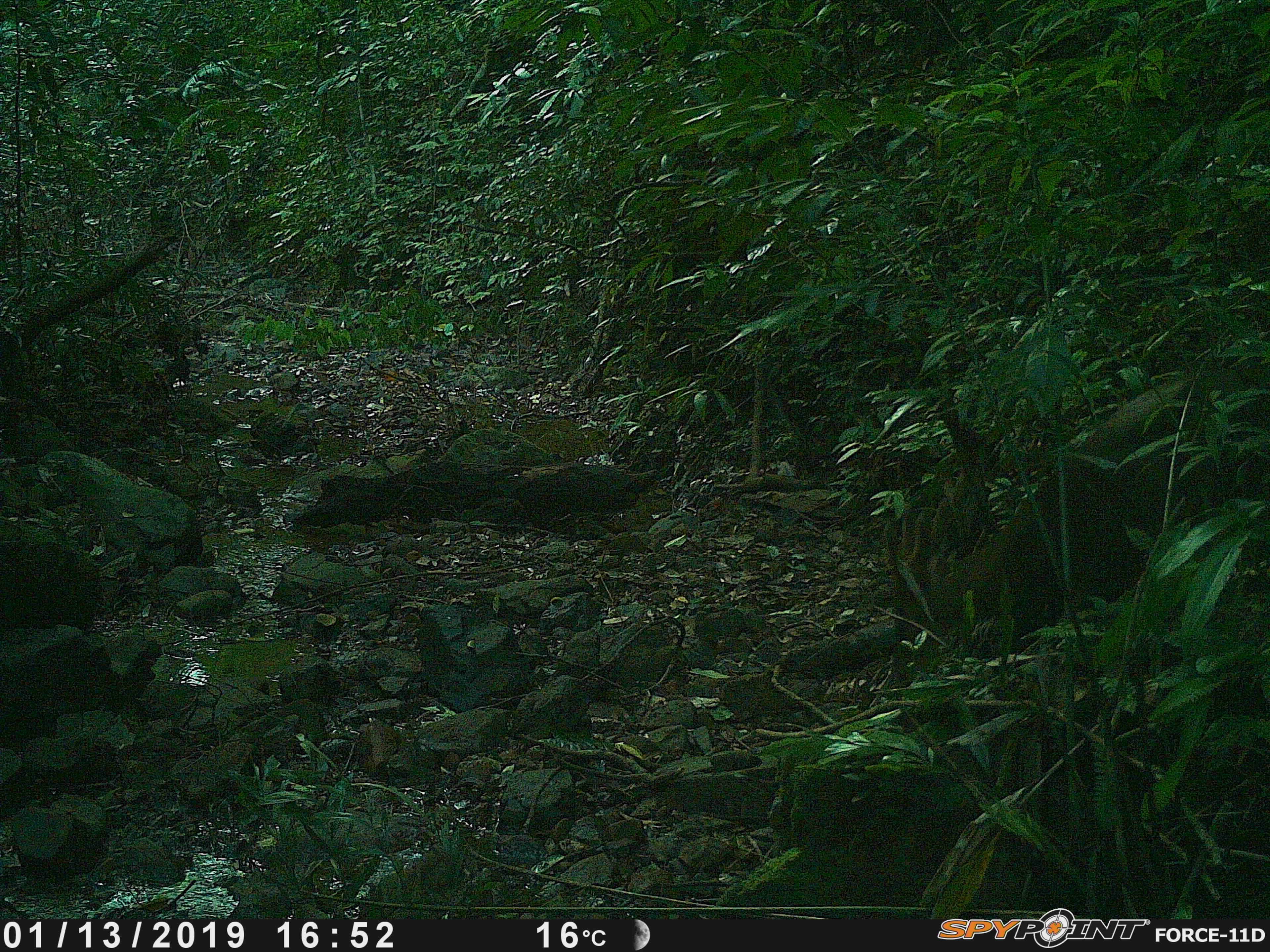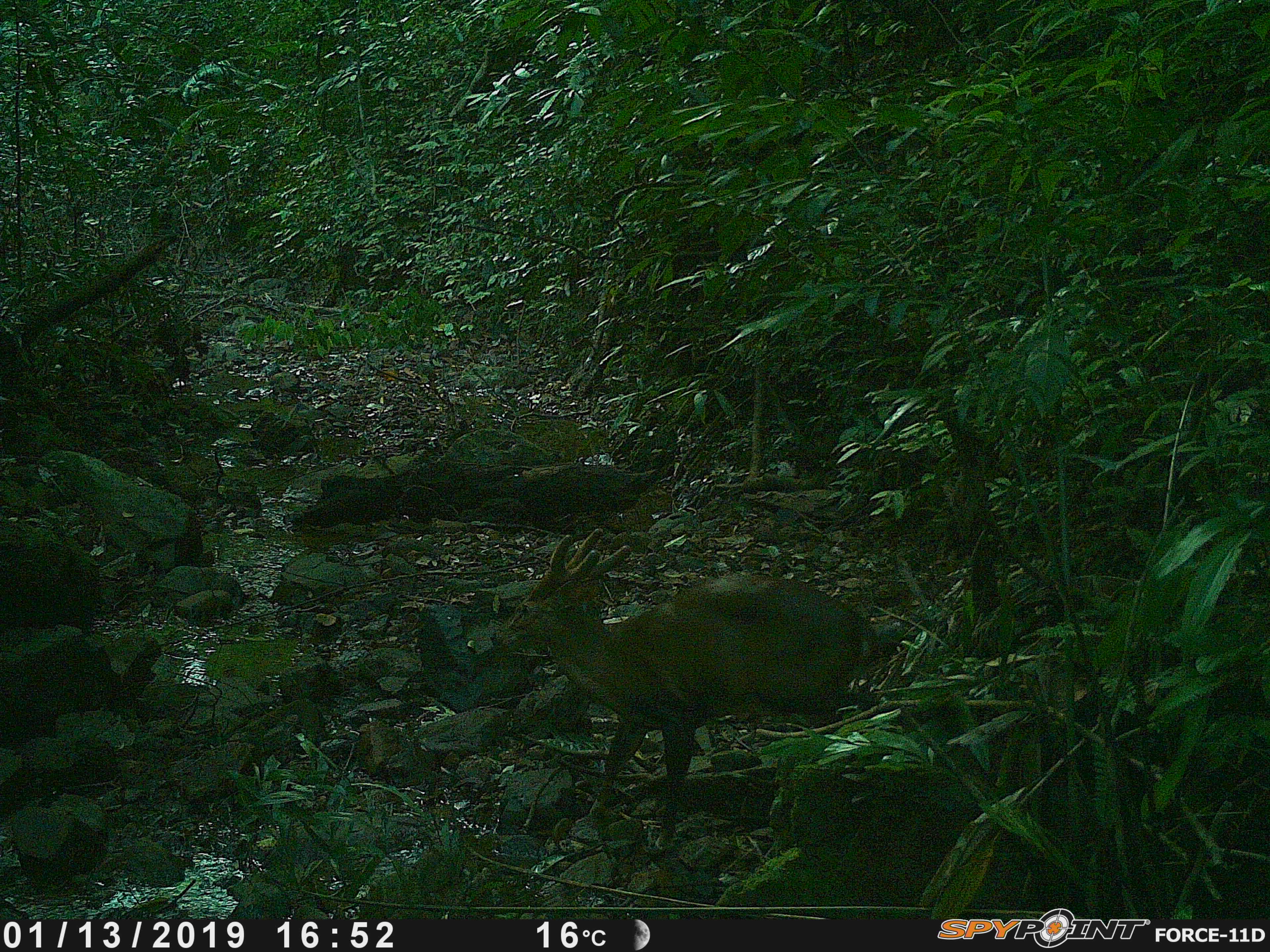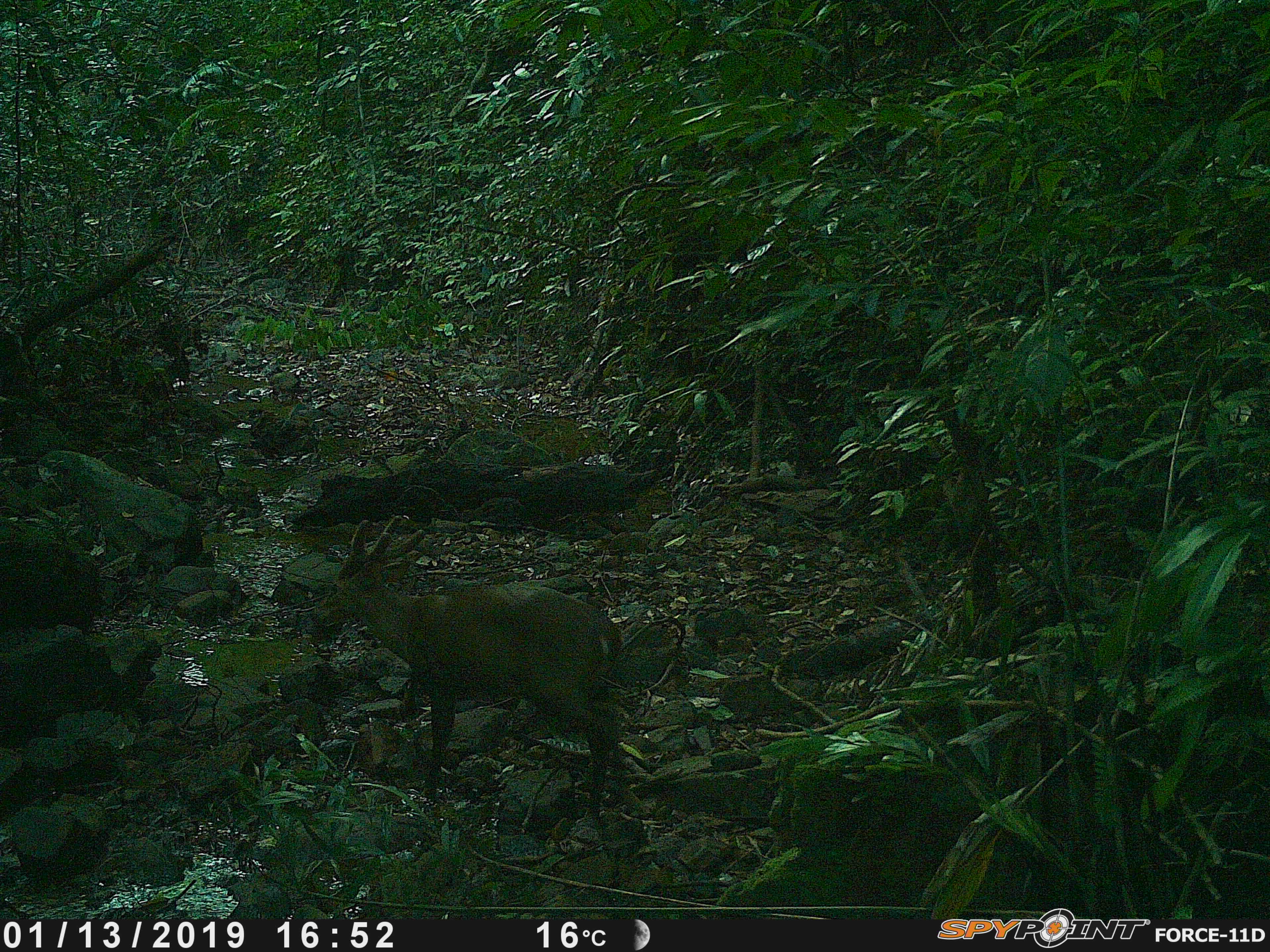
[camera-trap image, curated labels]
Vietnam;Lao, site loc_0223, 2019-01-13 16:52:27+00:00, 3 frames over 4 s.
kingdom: Animalia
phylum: Chordata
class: Mammalia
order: Artiodactyla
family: Cervidae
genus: Muntiacus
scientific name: Muntiacus vuquangensis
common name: large-antlered muntjac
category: large antlered muntjac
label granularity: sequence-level